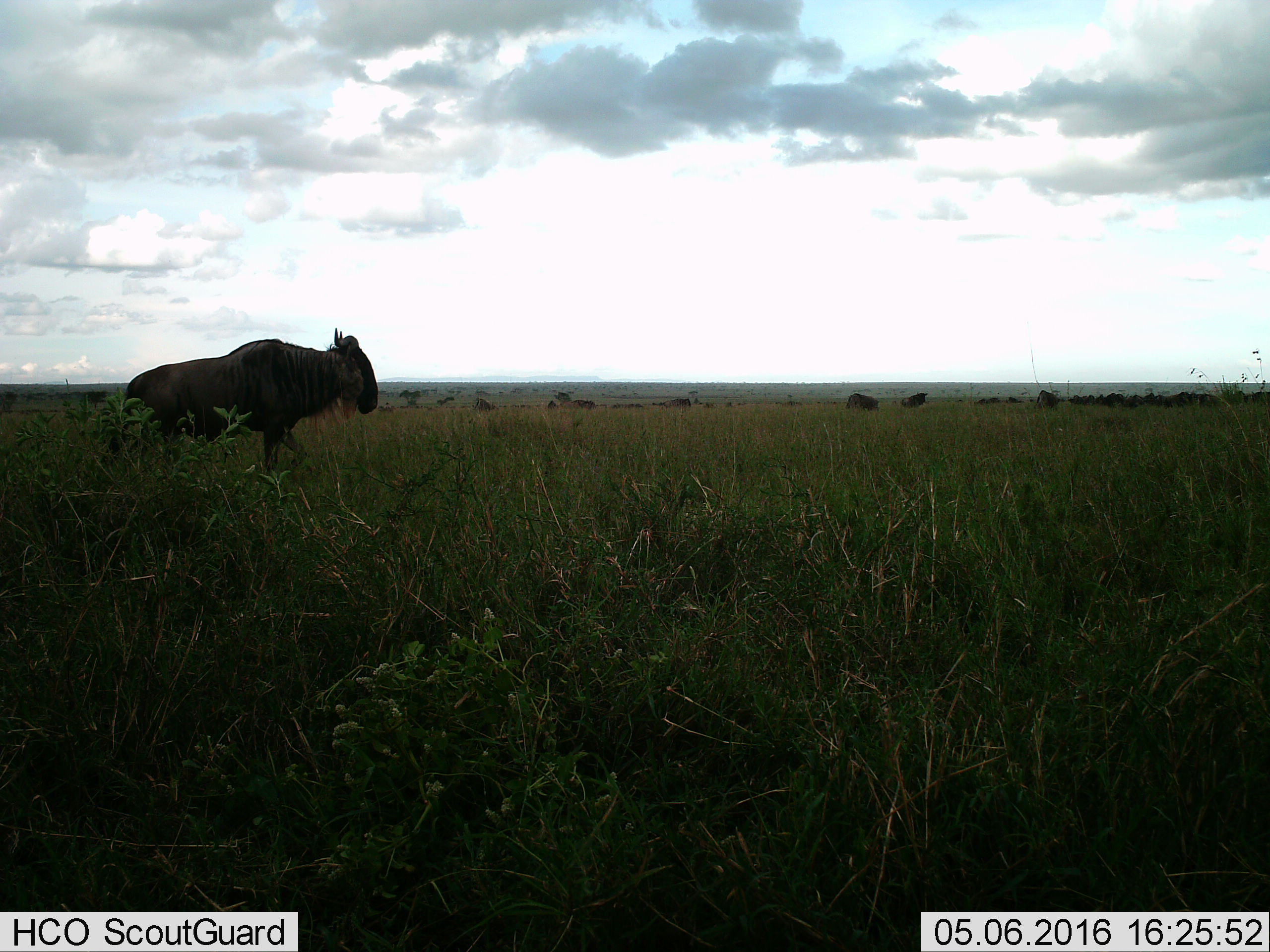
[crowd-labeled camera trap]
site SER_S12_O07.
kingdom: Animalia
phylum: Chordata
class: Mammalia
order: Artiodactyla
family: Bovidae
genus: Connochaetes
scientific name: Connochaetes taurinus taurinus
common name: blue wildebeest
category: wildebeestblue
Wildebeestblue (blue wildebeest) (Connochaetes taurinus taurinus), count 11-50. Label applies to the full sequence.